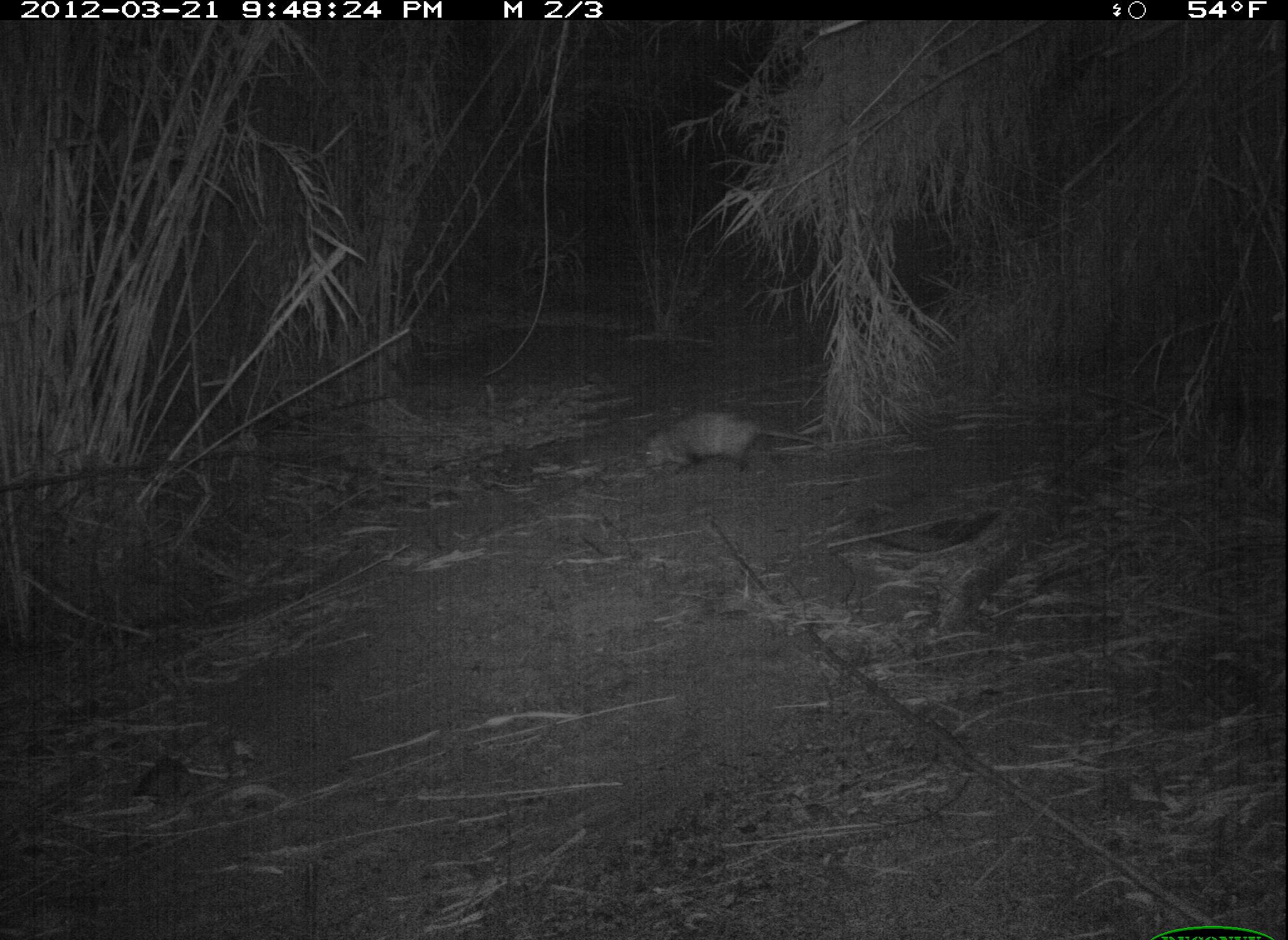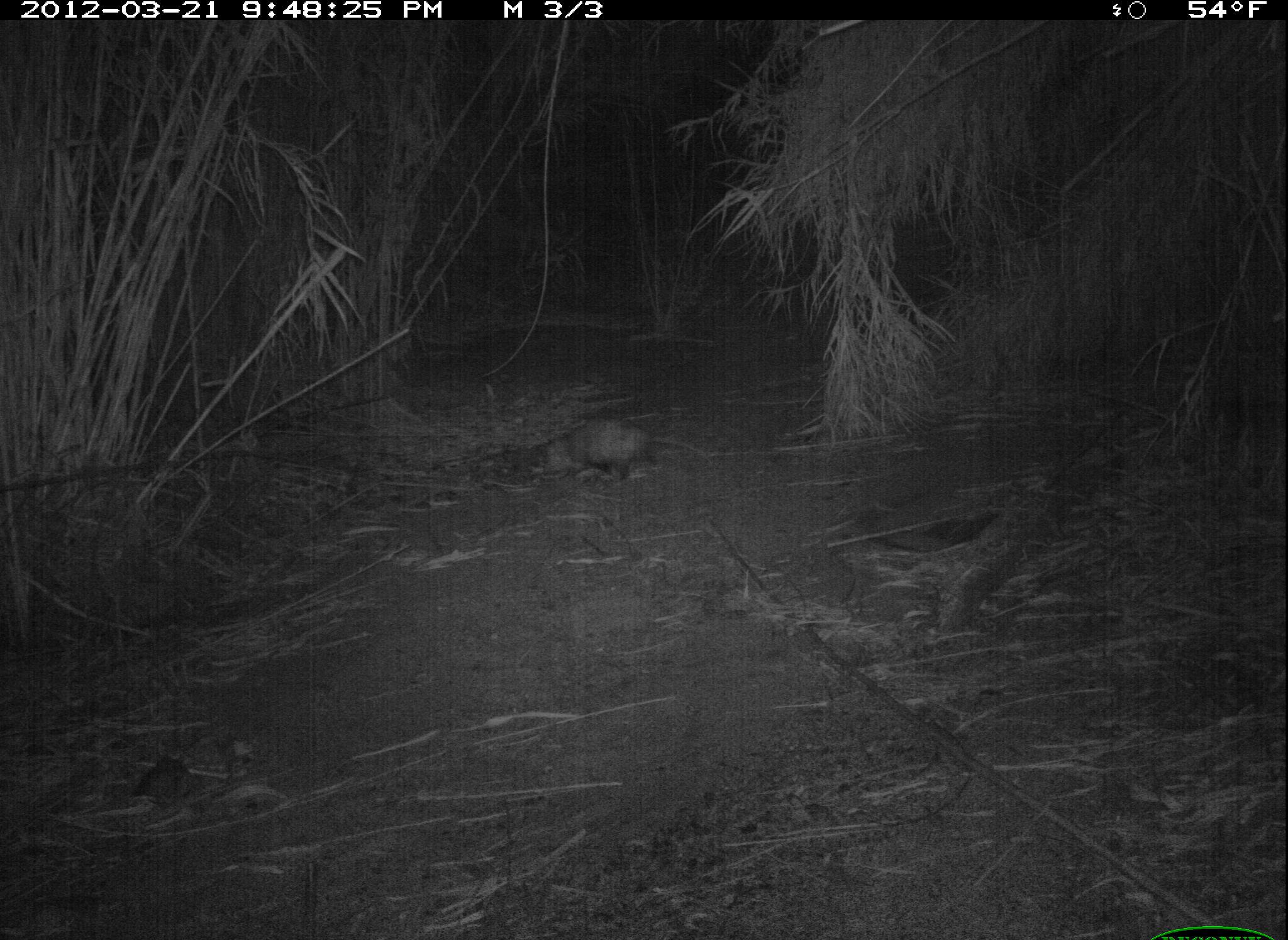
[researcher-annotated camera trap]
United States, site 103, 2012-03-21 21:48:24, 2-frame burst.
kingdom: Animalia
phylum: Chordata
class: Mammalia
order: Didelphimorphia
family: Didelphidae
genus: Didelphis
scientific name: Didelphis virginiana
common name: virginia opossum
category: opossum